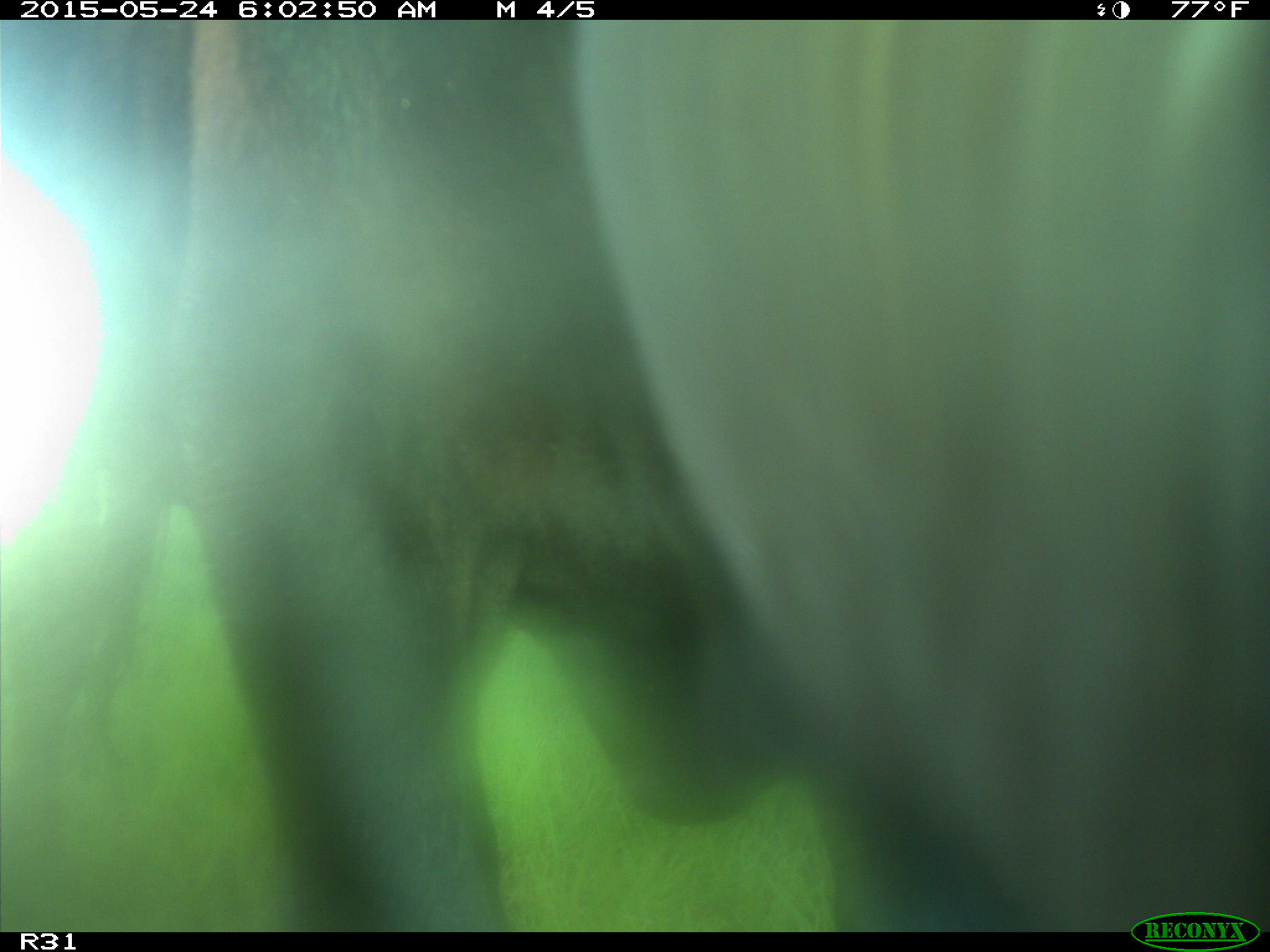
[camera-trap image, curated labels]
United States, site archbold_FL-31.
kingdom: Animalia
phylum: Chordata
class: Mammalia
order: Artiodactyla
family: Bovidae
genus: Bos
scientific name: Bos taurus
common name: domestic cow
Bos taurus (domestic cow).